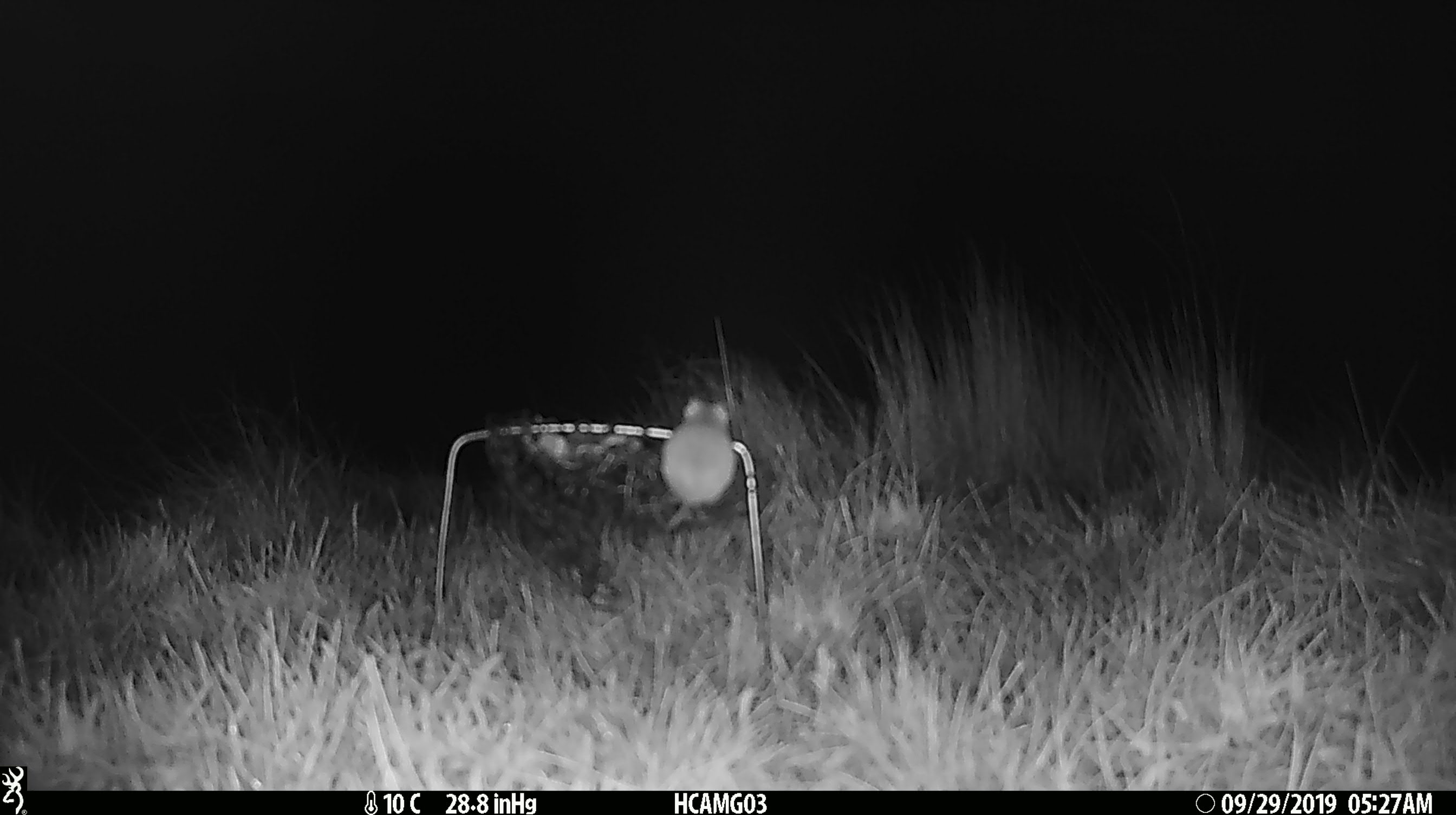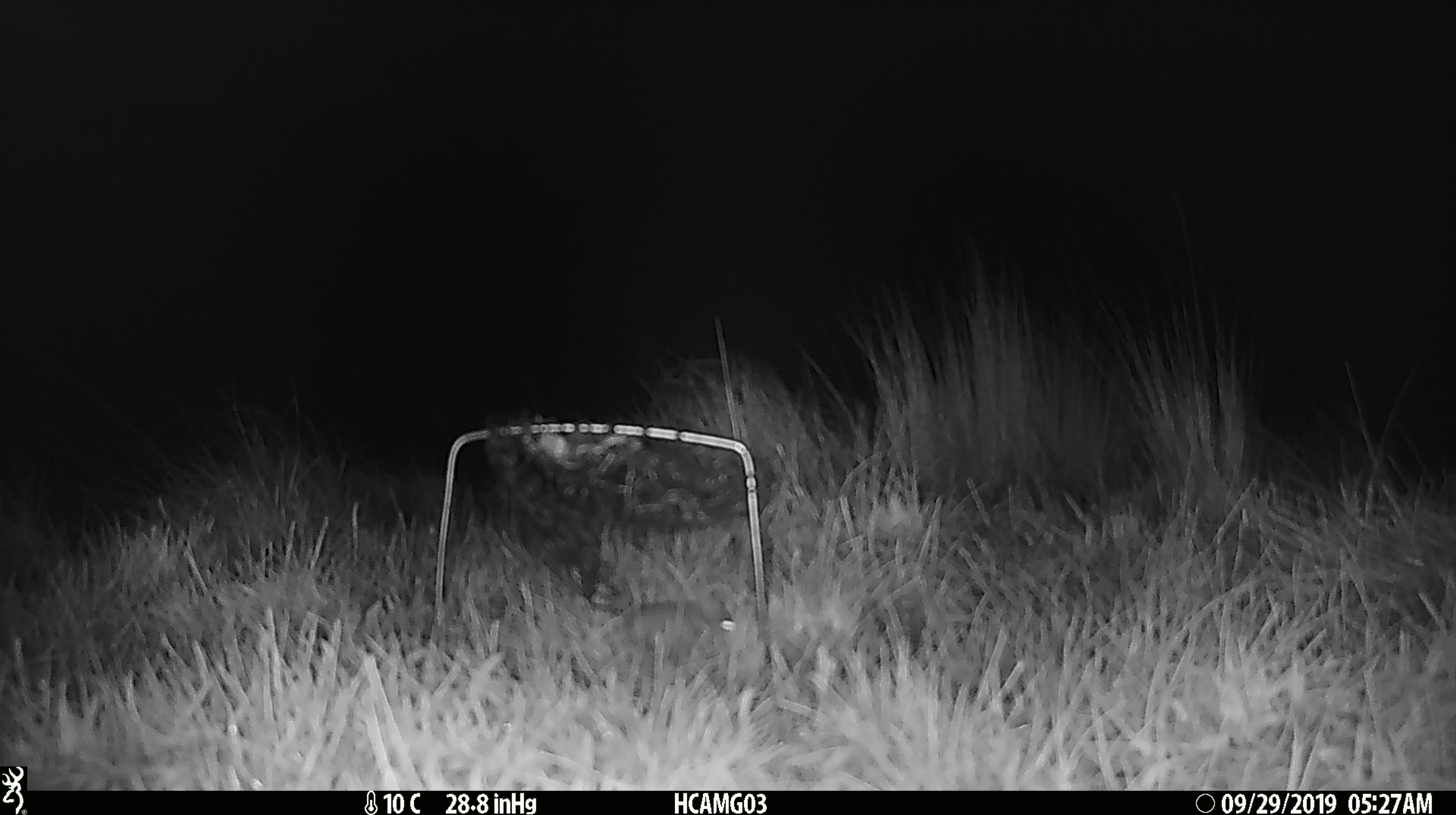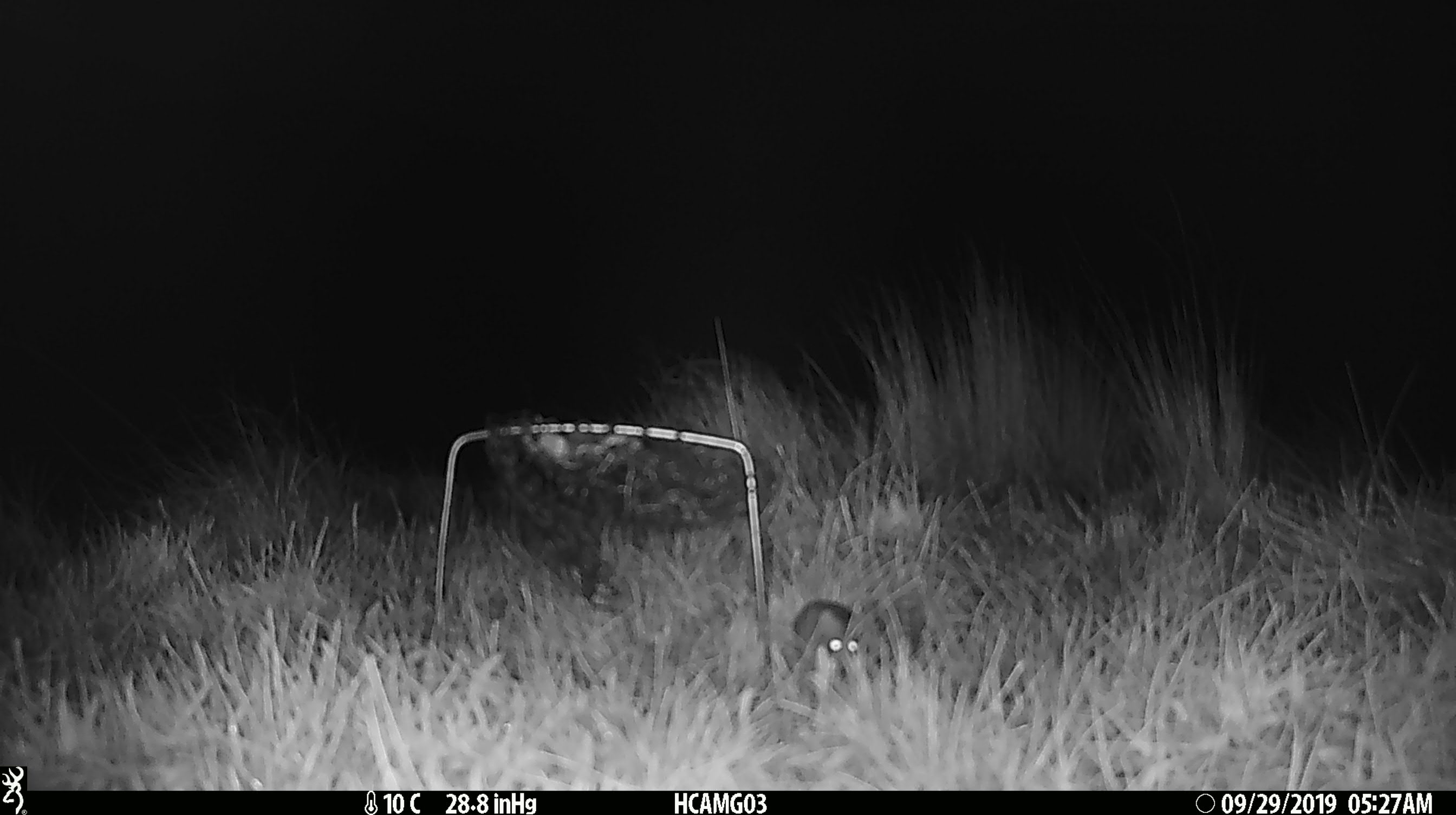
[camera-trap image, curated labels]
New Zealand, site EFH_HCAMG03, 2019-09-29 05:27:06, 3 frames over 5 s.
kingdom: Animalia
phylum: Chordata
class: Mammalia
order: Rodentia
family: Muridae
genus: Mus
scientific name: Mus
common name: mouse